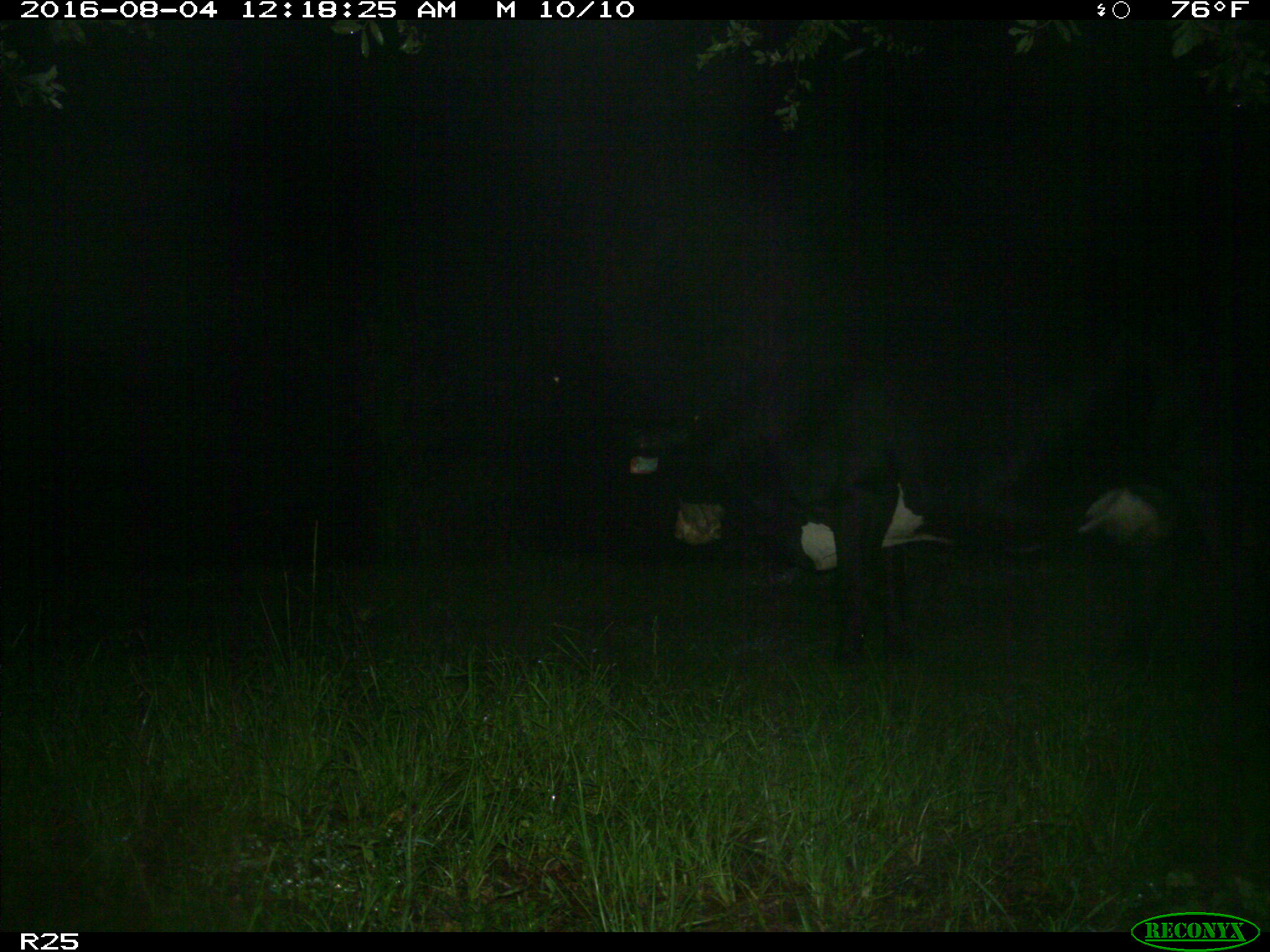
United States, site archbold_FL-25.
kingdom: Animalia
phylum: Chordata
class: Mammalia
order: Artiodactyla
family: Bovidae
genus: Bos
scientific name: Bos taurus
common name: domestic cow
Bos taurus (domestic cow).